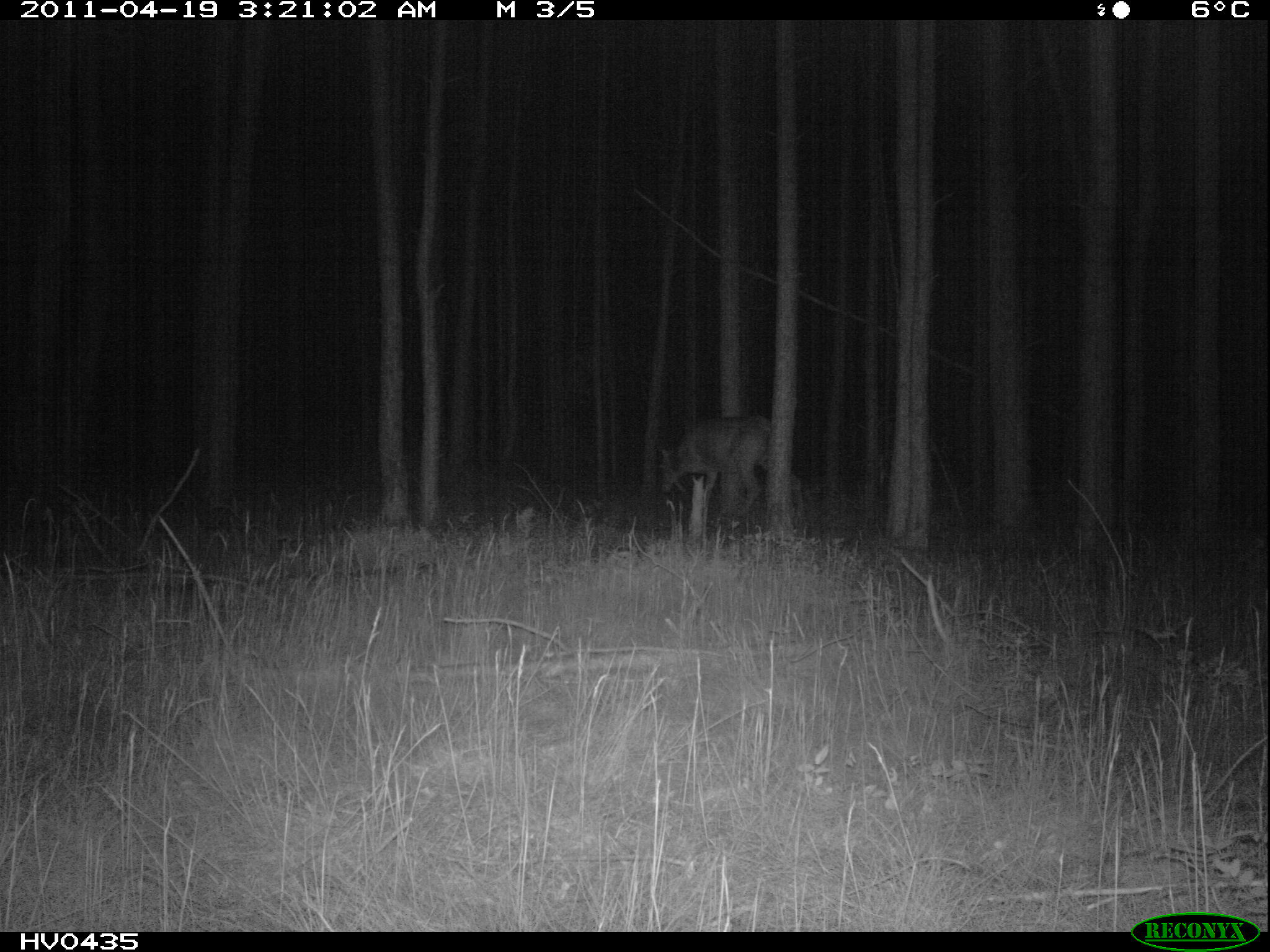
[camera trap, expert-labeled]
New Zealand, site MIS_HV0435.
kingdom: Animalia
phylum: Chordata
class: Mammalia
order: Artiodactyla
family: Cervidae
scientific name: Cervidae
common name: deer